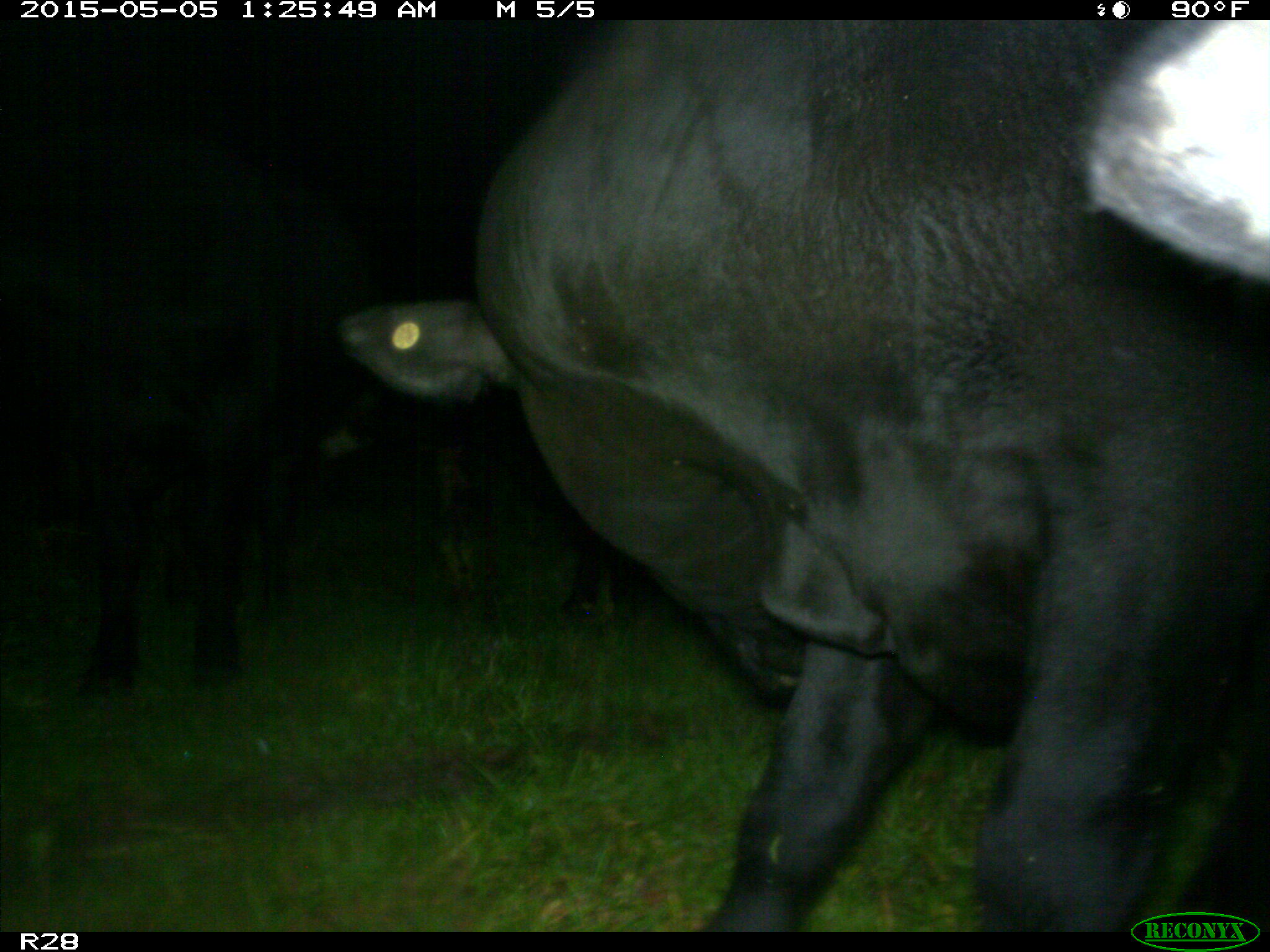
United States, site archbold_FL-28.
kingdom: Animalia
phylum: Chordata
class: Mammalia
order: Artiodactyla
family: Bovidae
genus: Bos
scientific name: Bos taurus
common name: domestic cow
Bos taurus (domestic cow).